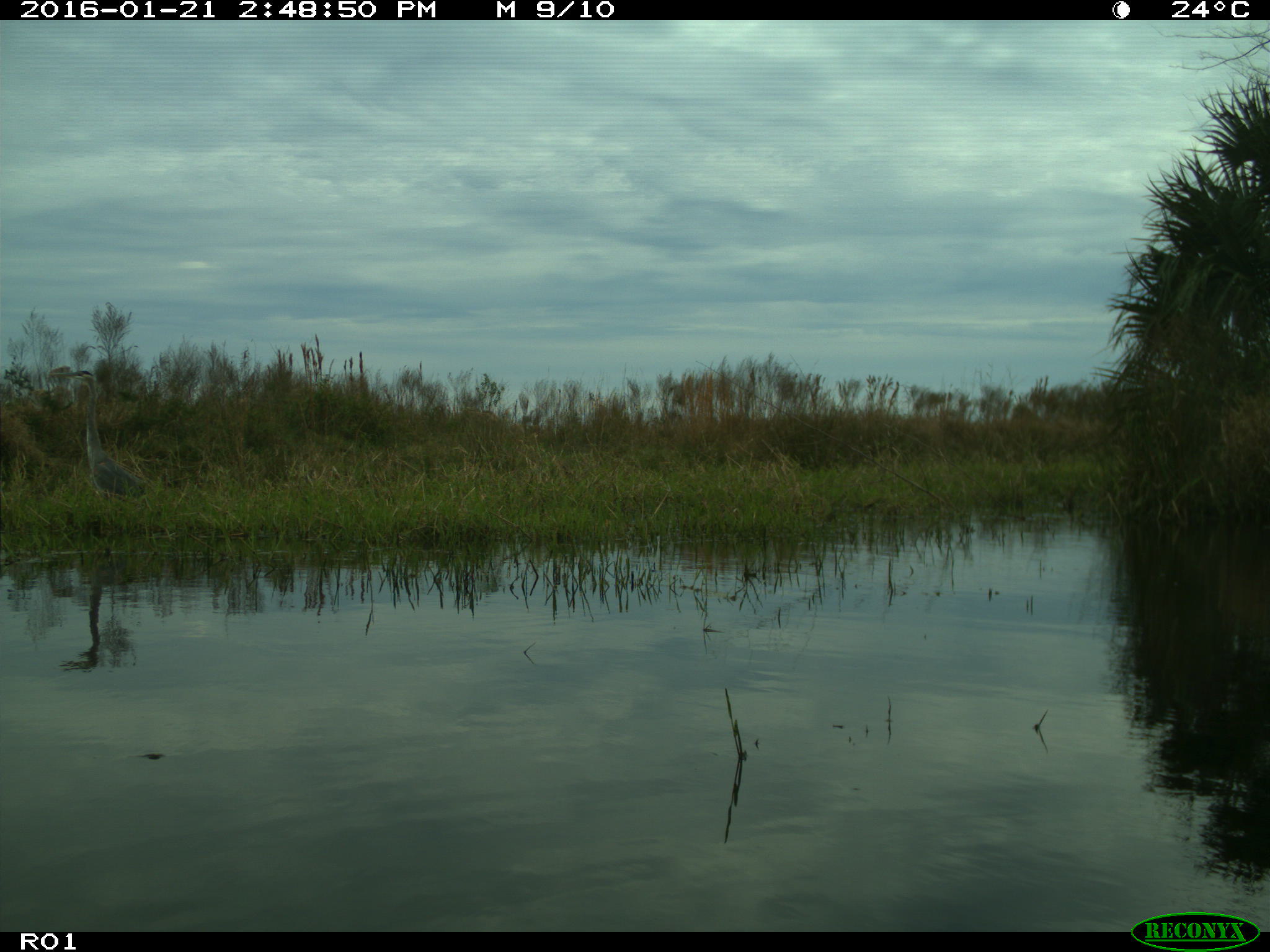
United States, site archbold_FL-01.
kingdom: Animalia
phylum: Chordata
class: Aves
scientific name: Aves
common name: birds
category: unidentified bird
Unidentified bird (birds) (Aves).